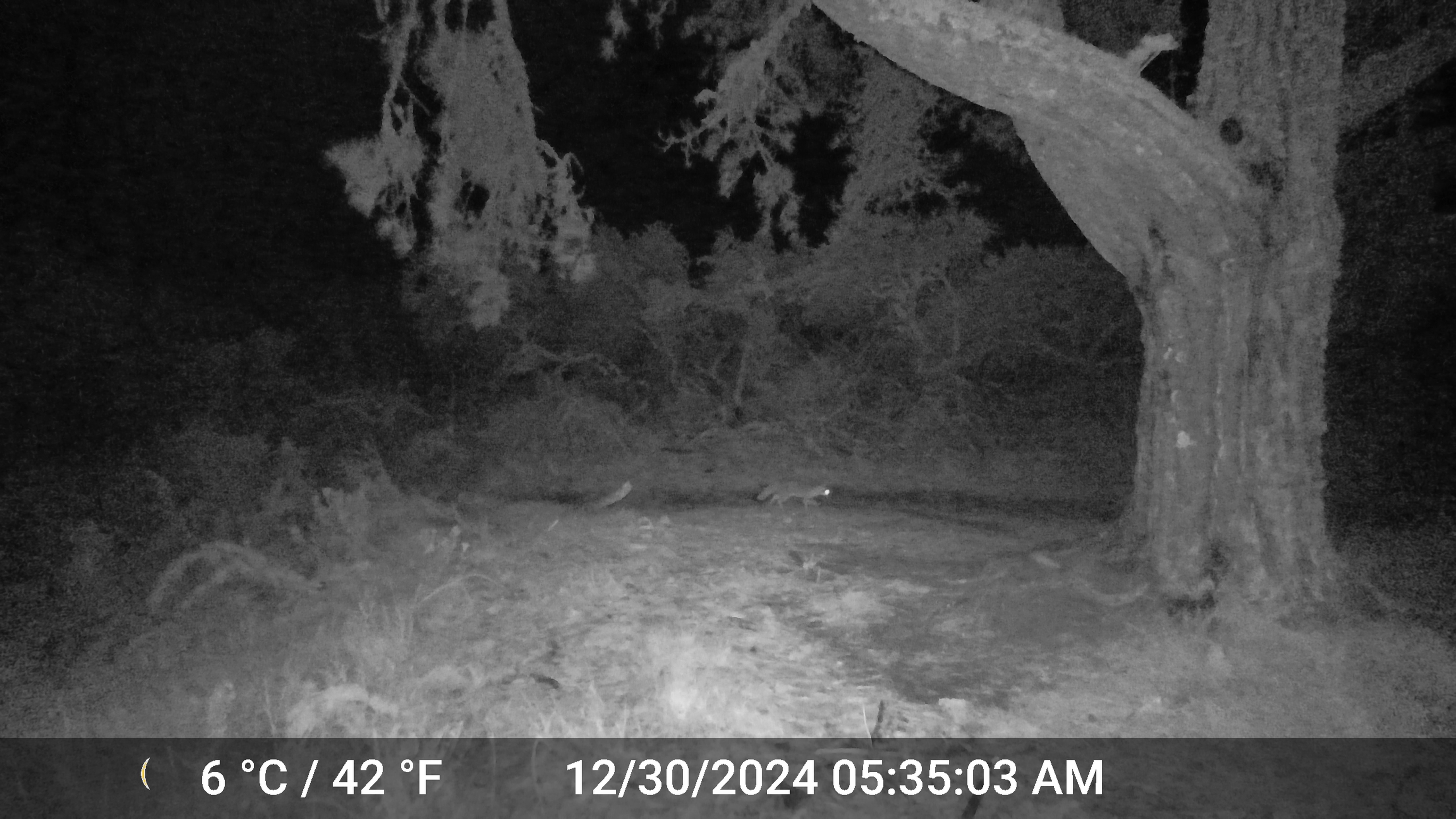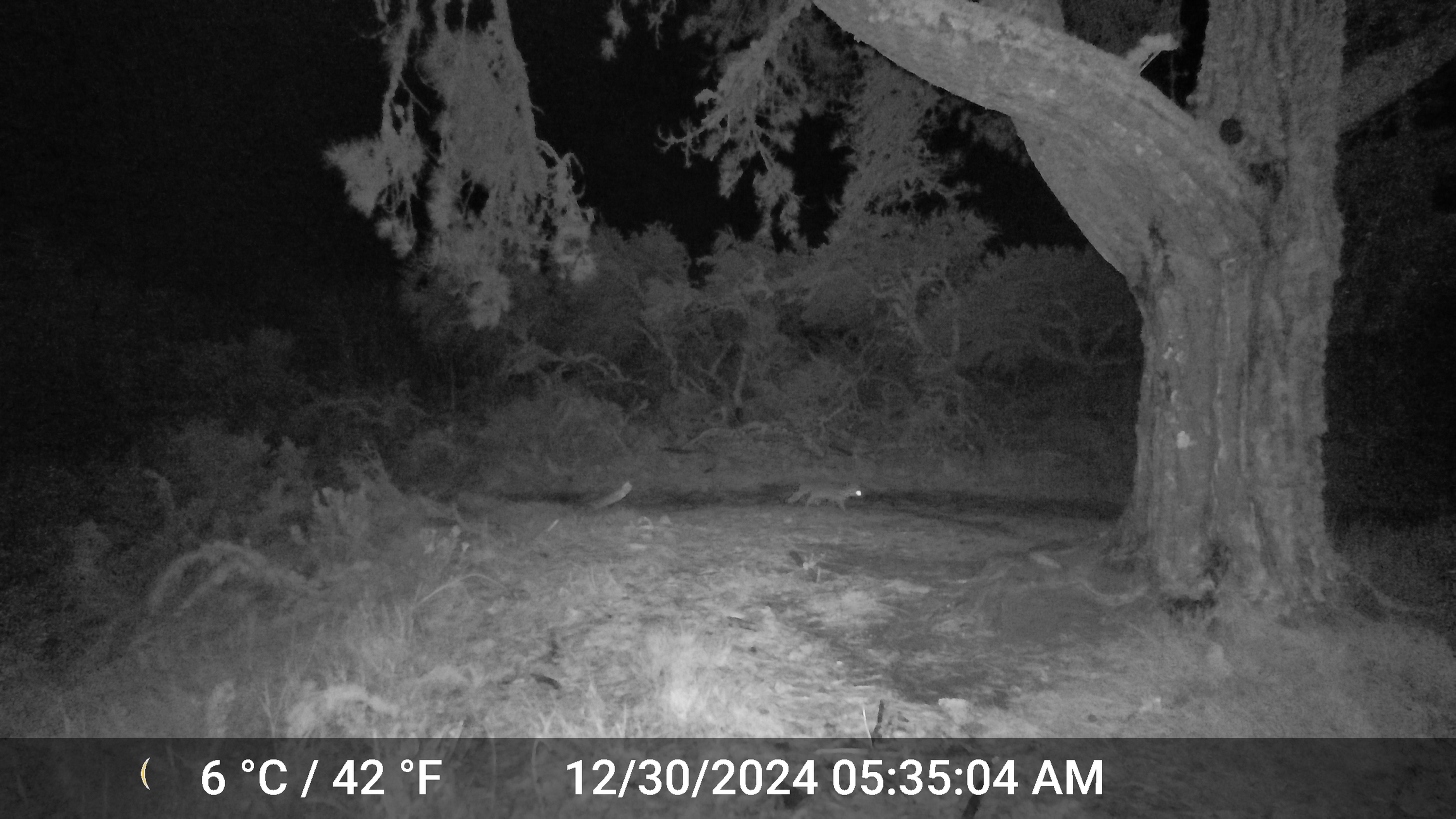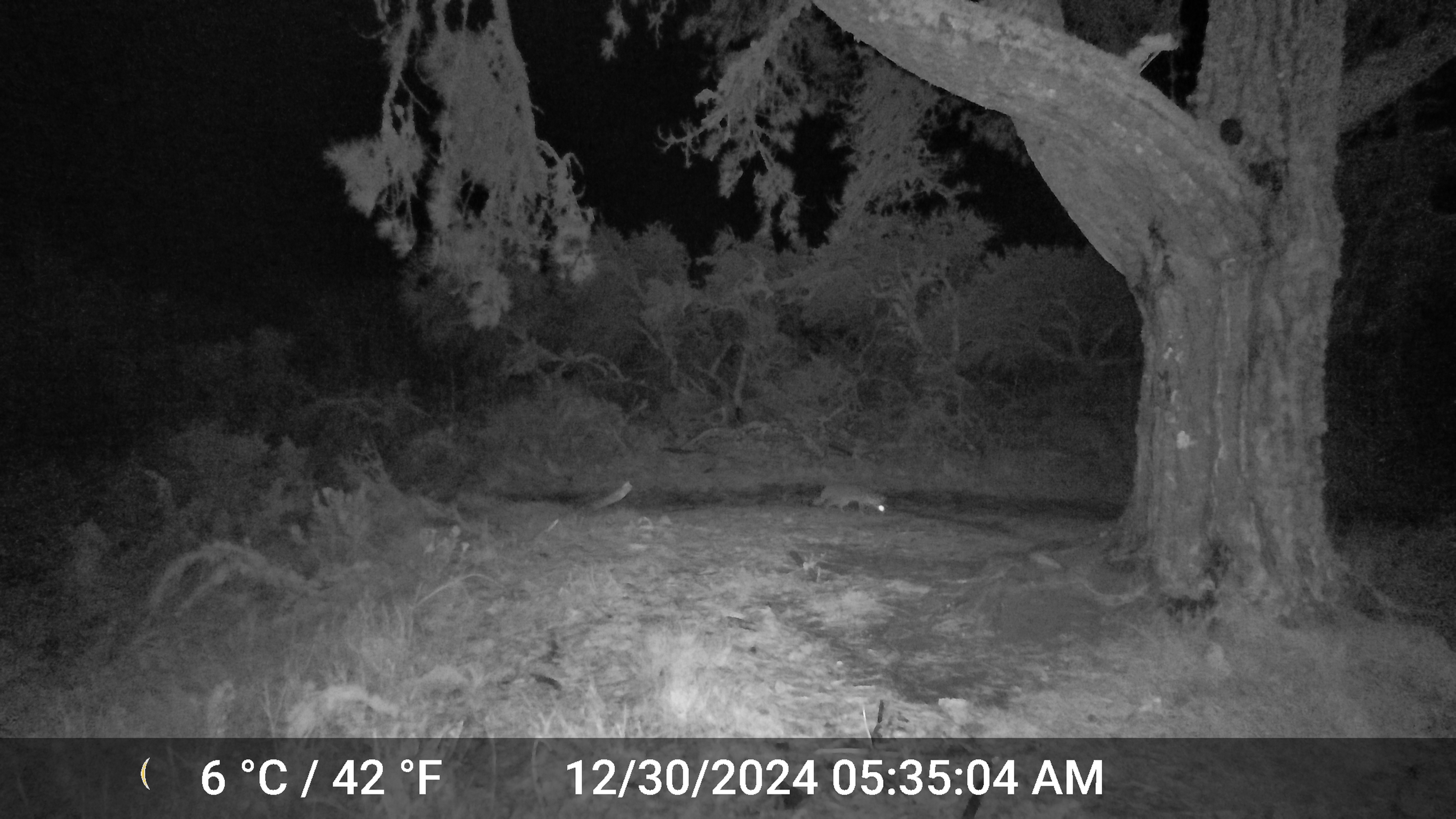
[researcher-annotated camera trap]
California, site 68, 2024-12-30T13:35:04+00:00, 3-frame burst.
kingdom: Animalia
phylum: Chordata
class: Mammalia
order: Carnivora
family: Canidae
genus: Urocyon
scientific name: Urocyon cinereoargenteus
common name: gray fox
Gray fox (Urocyon cinereoargenteus).